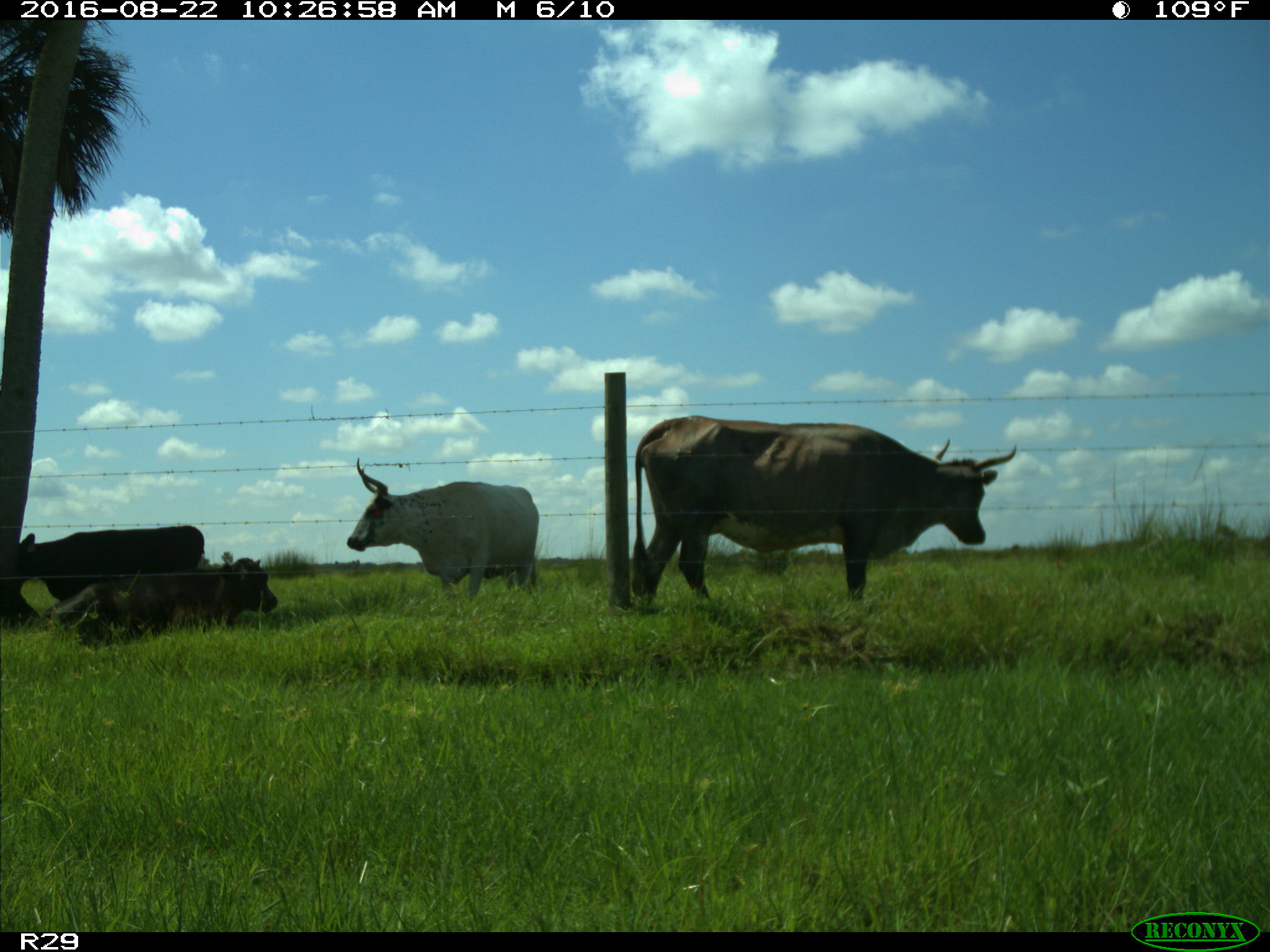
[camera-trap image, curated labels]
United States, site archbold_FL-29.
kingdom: Animalia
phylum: Chordata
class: Mammalia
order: Artiodactyla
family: Bovidae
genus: Bos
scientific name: Bos taurus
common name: domestic cow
Bos taurus (domestic cow).